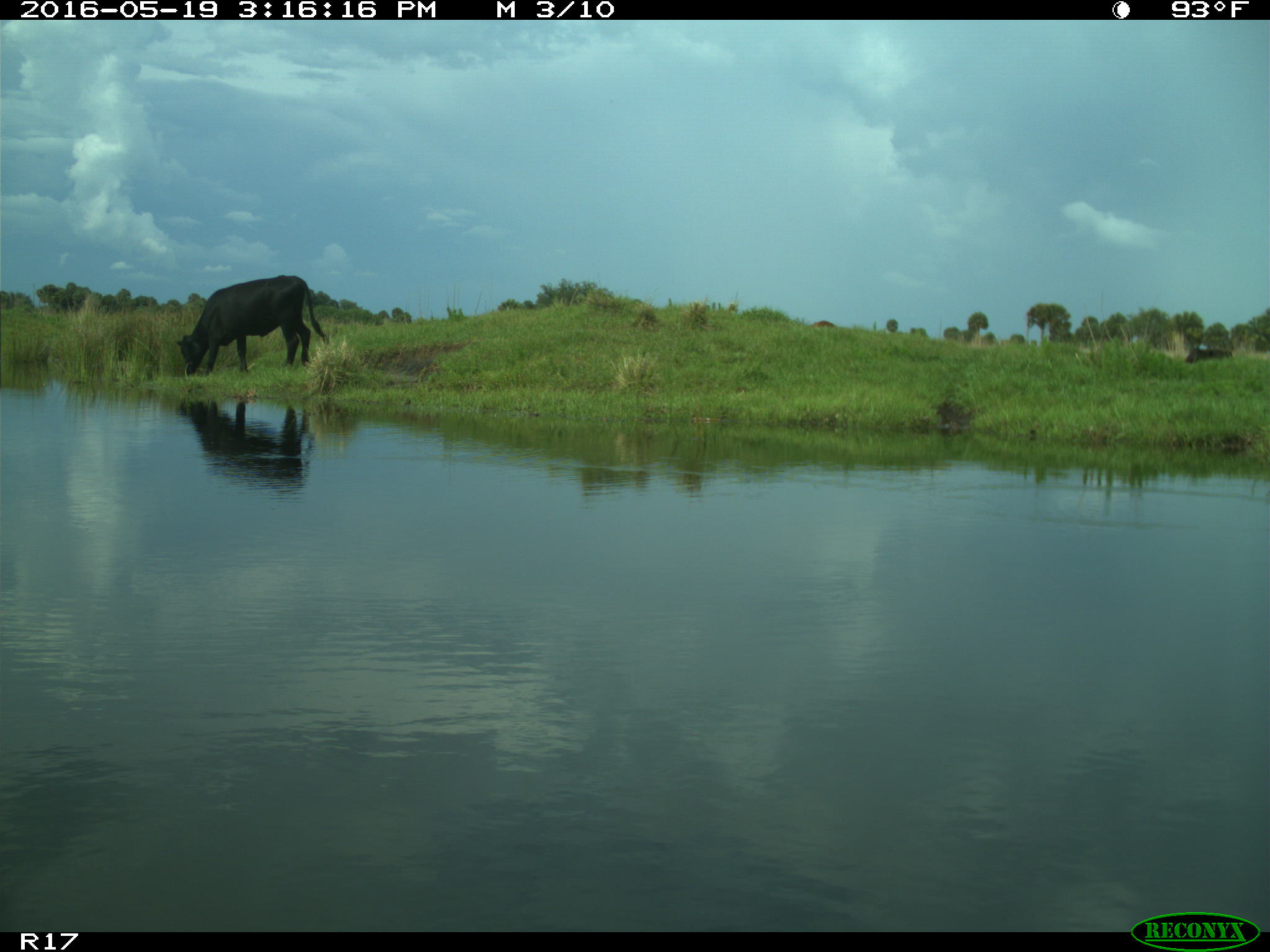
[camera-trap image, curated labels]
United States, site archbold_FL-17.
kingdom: Animalia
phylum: Chordata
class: Mammalia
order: Artiodactyla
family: Bovidae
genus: Bos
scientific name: Bos taurus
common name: domestic cow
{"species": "Bos taurus (domestic cow)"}